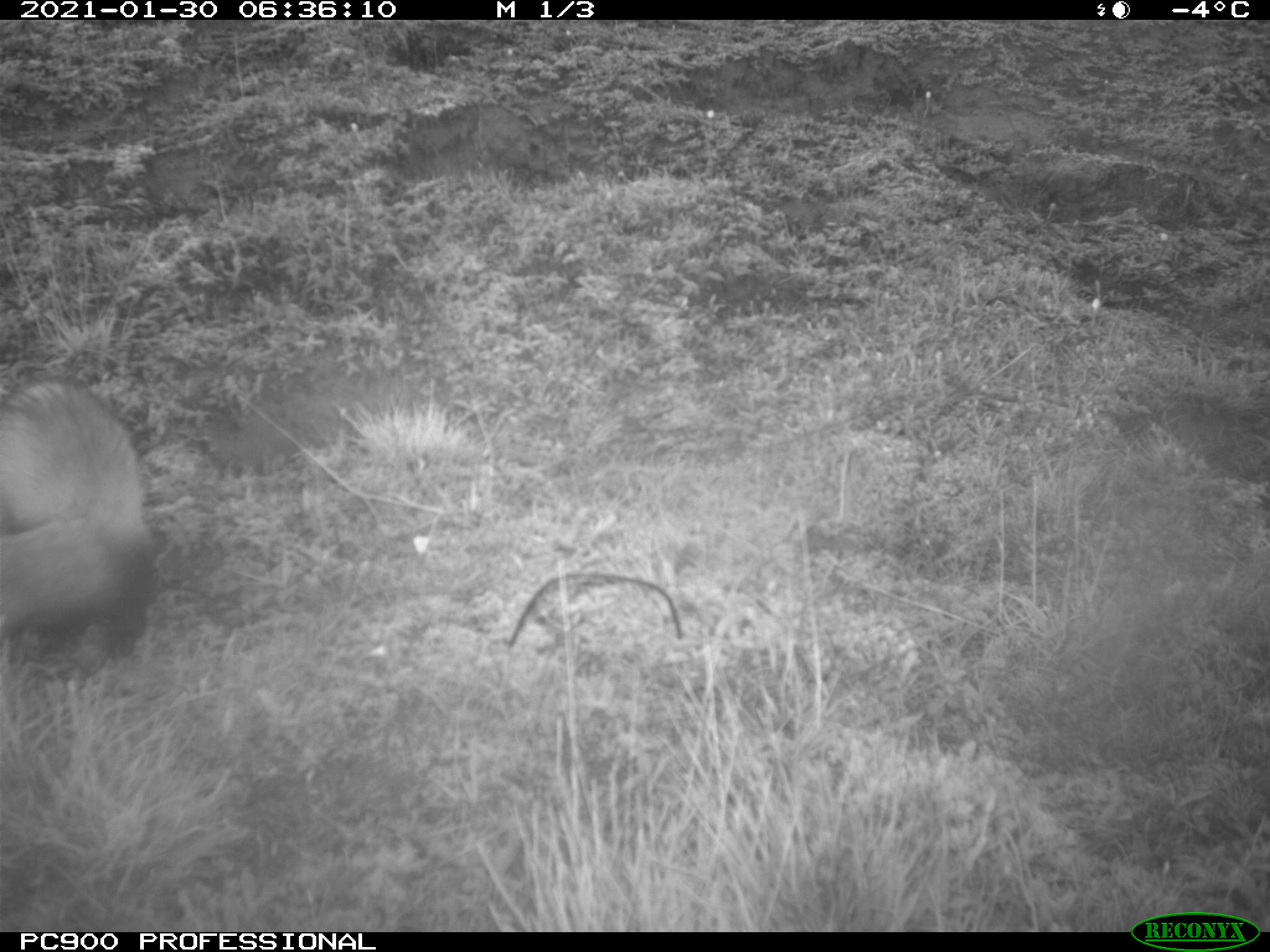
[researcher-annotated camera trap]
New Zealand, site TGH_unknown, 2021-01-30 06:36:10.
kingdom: Animalia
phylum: Chordata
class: Mammalia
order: Carnivora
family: Mustelidae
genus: Mustela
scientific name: Mustela furo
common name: ferret